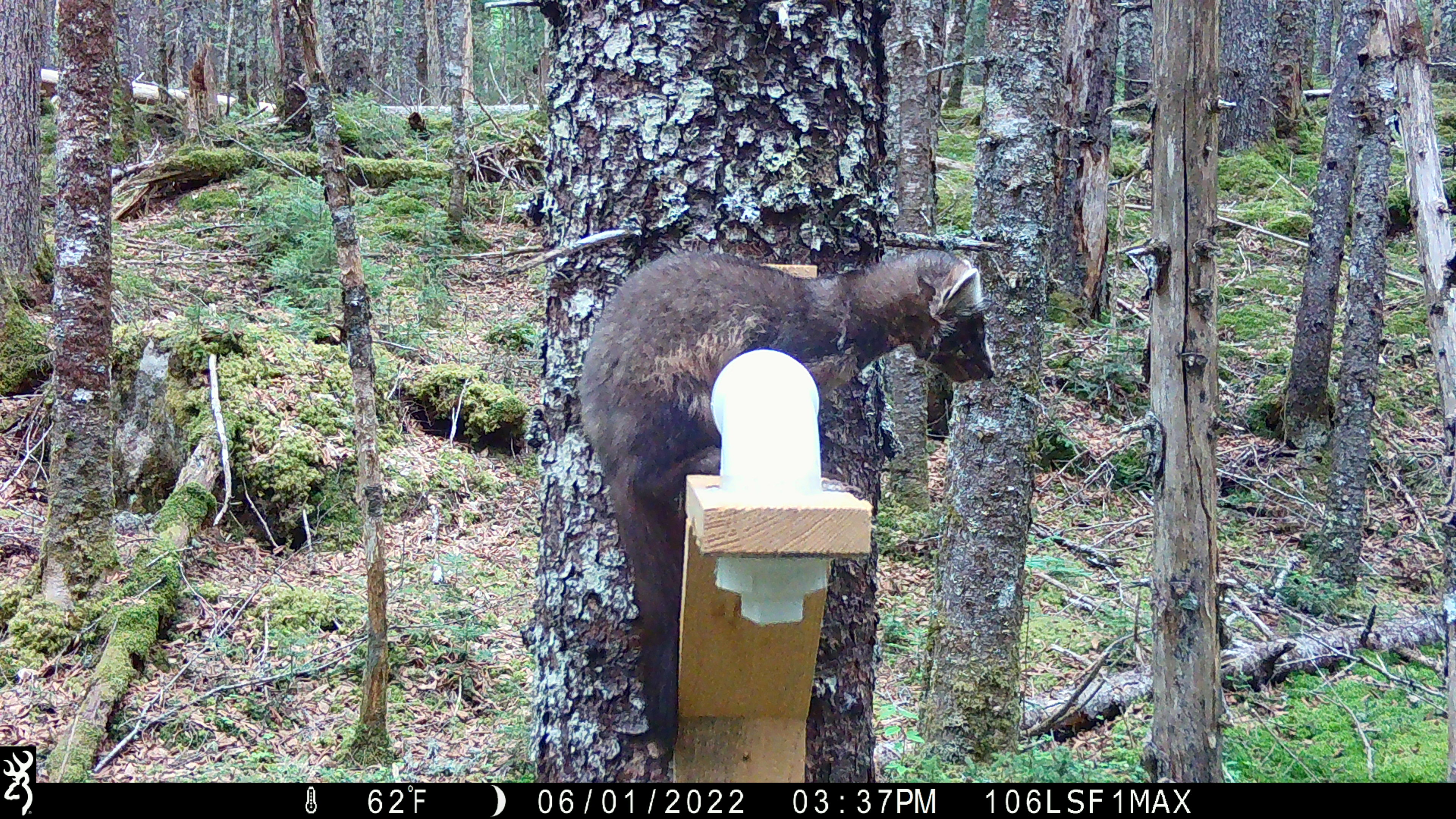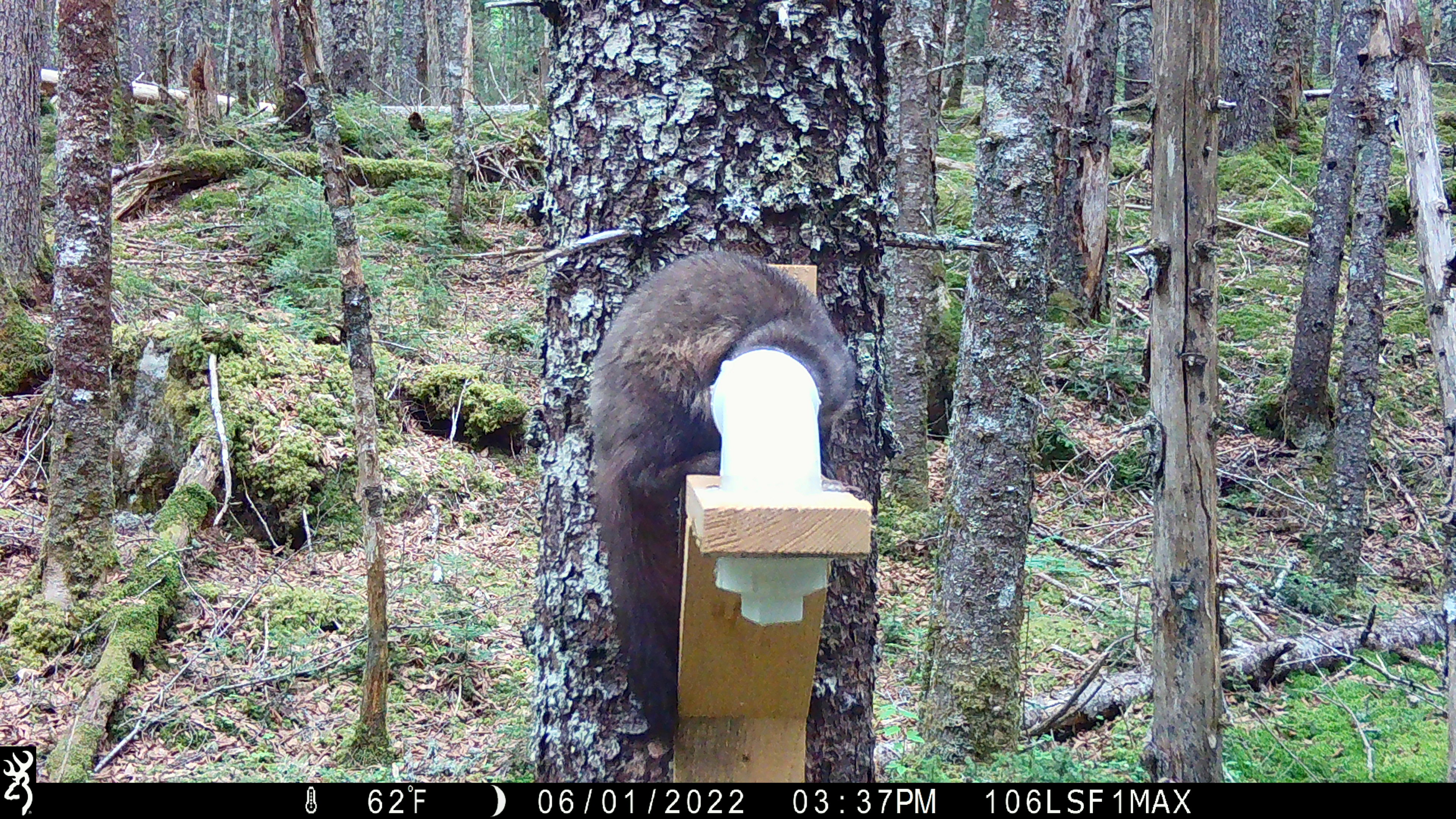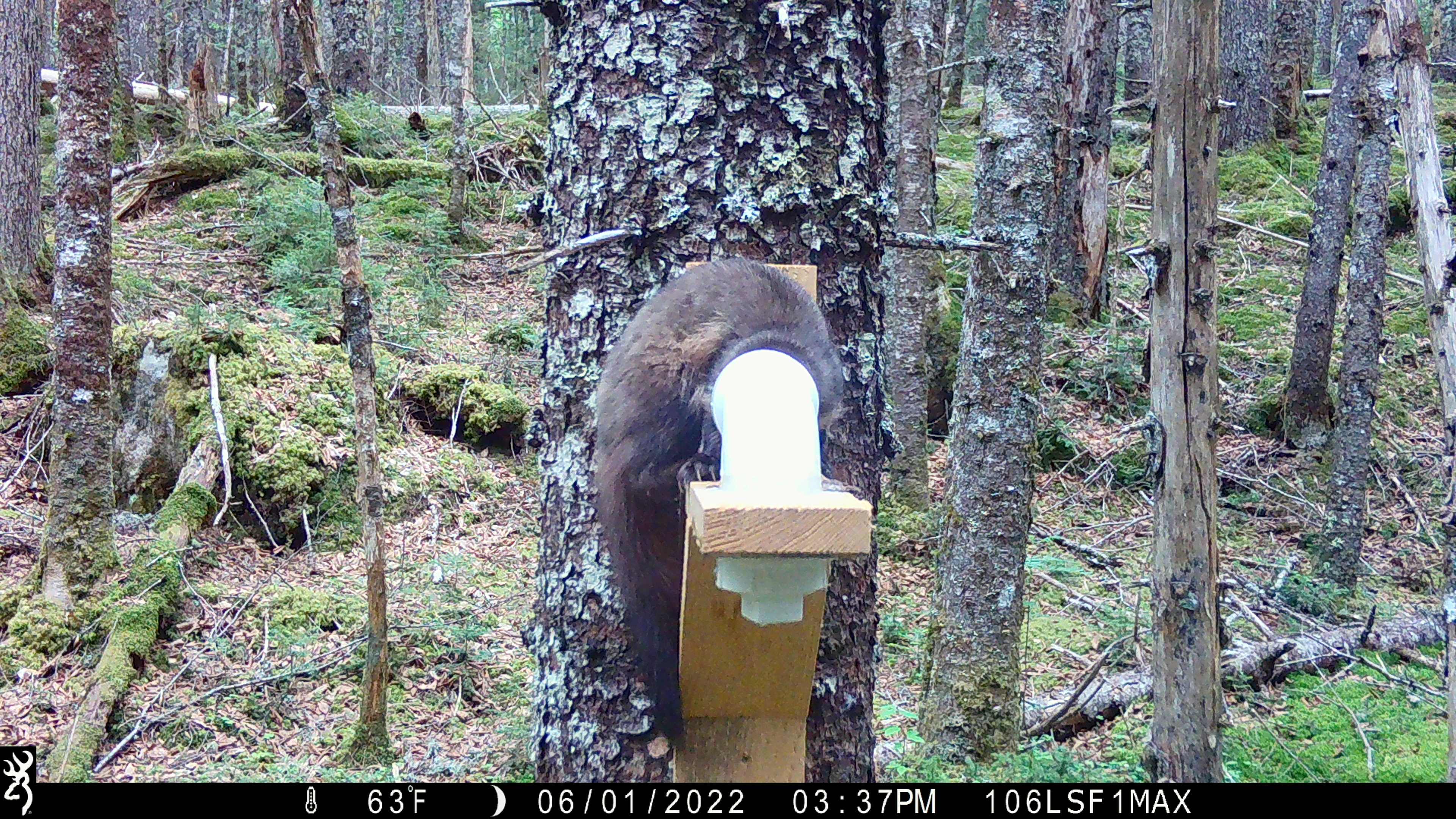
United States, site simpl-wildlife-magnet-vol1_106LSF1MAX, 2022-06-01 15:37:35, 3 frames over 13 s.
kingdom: Animalia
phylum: Chordata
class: Mammalia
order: Carnivora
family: Mustelidae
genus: Martes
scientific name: Martes americana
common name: american marten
American marten (Martes americana).